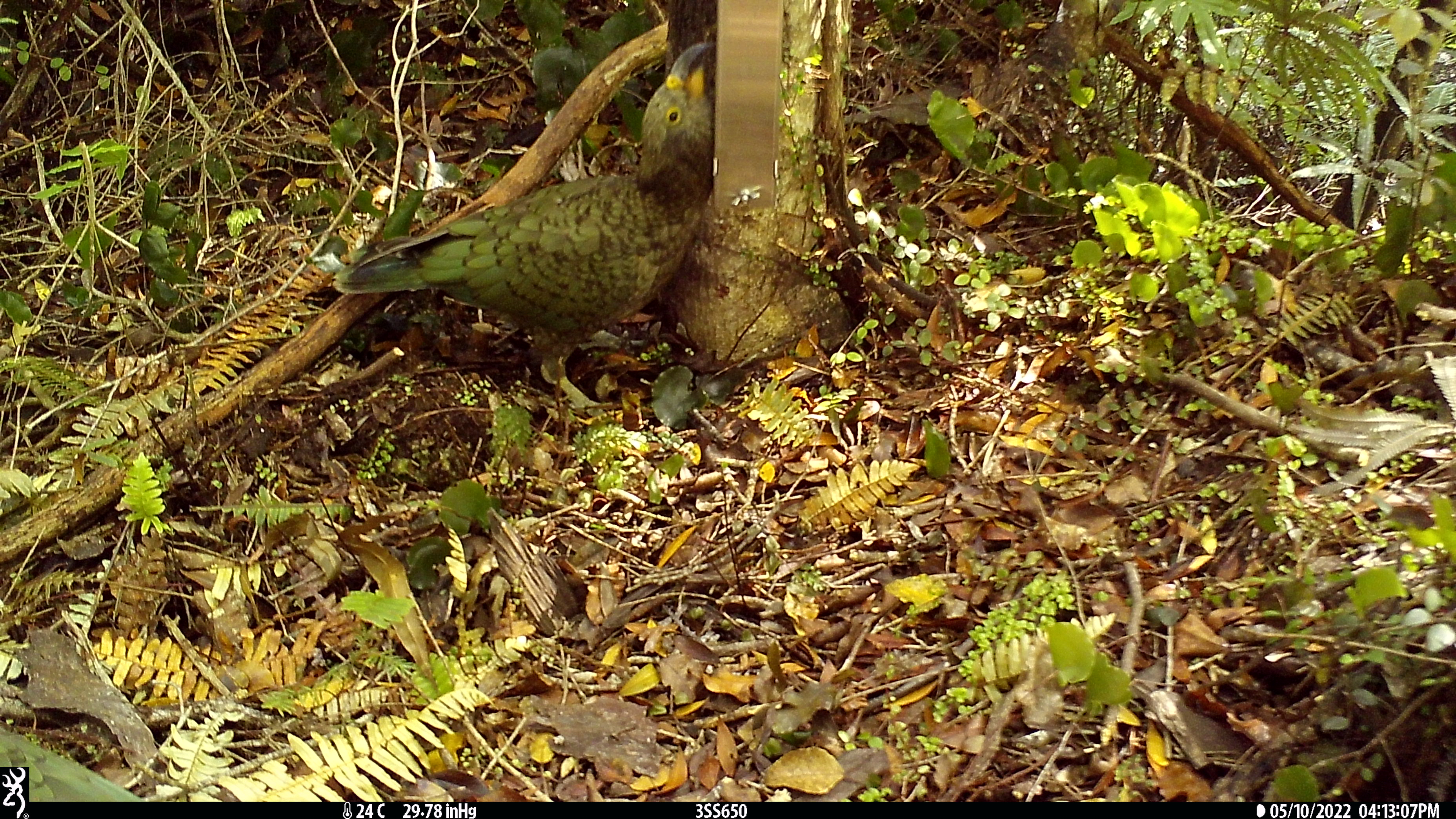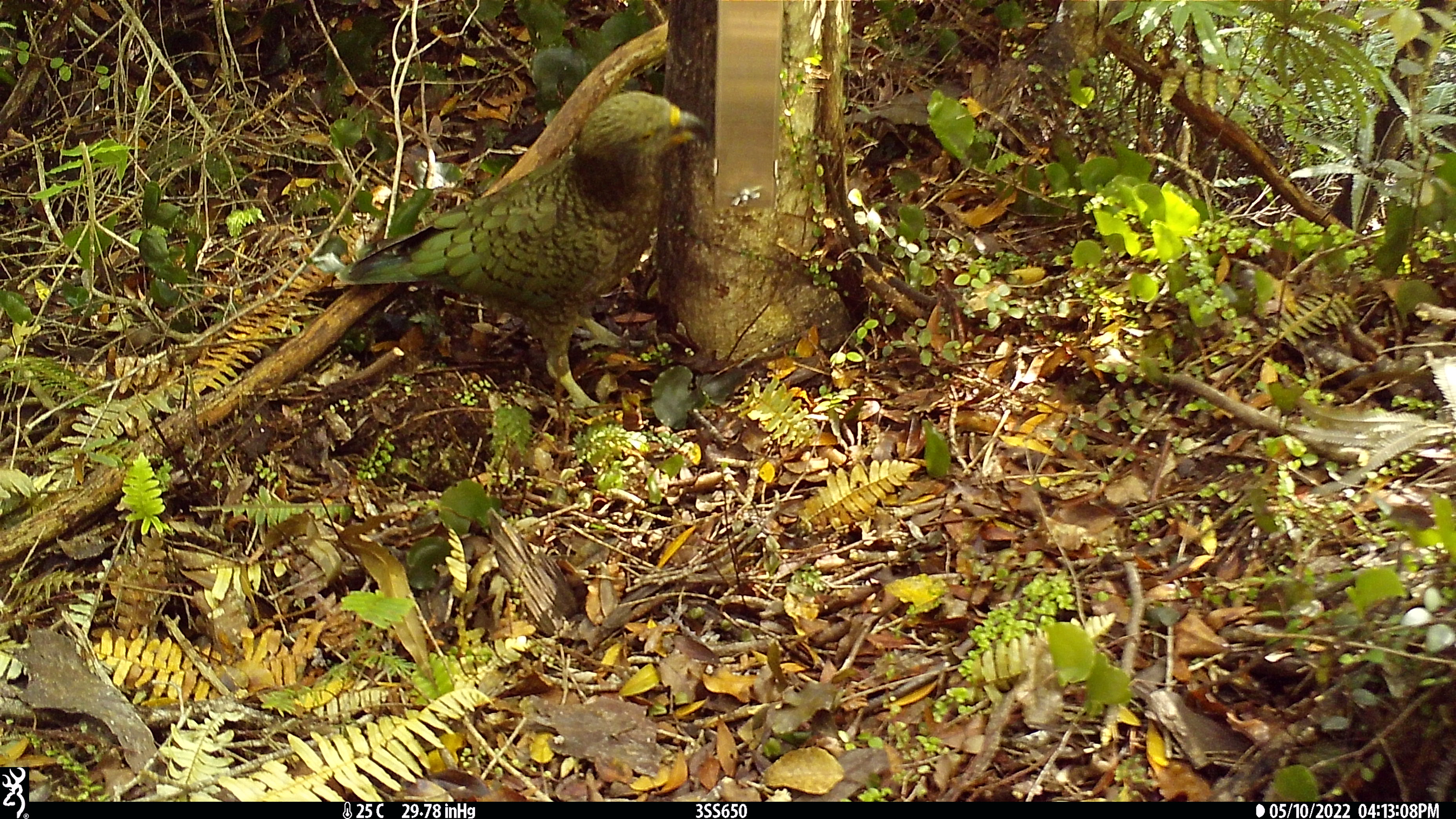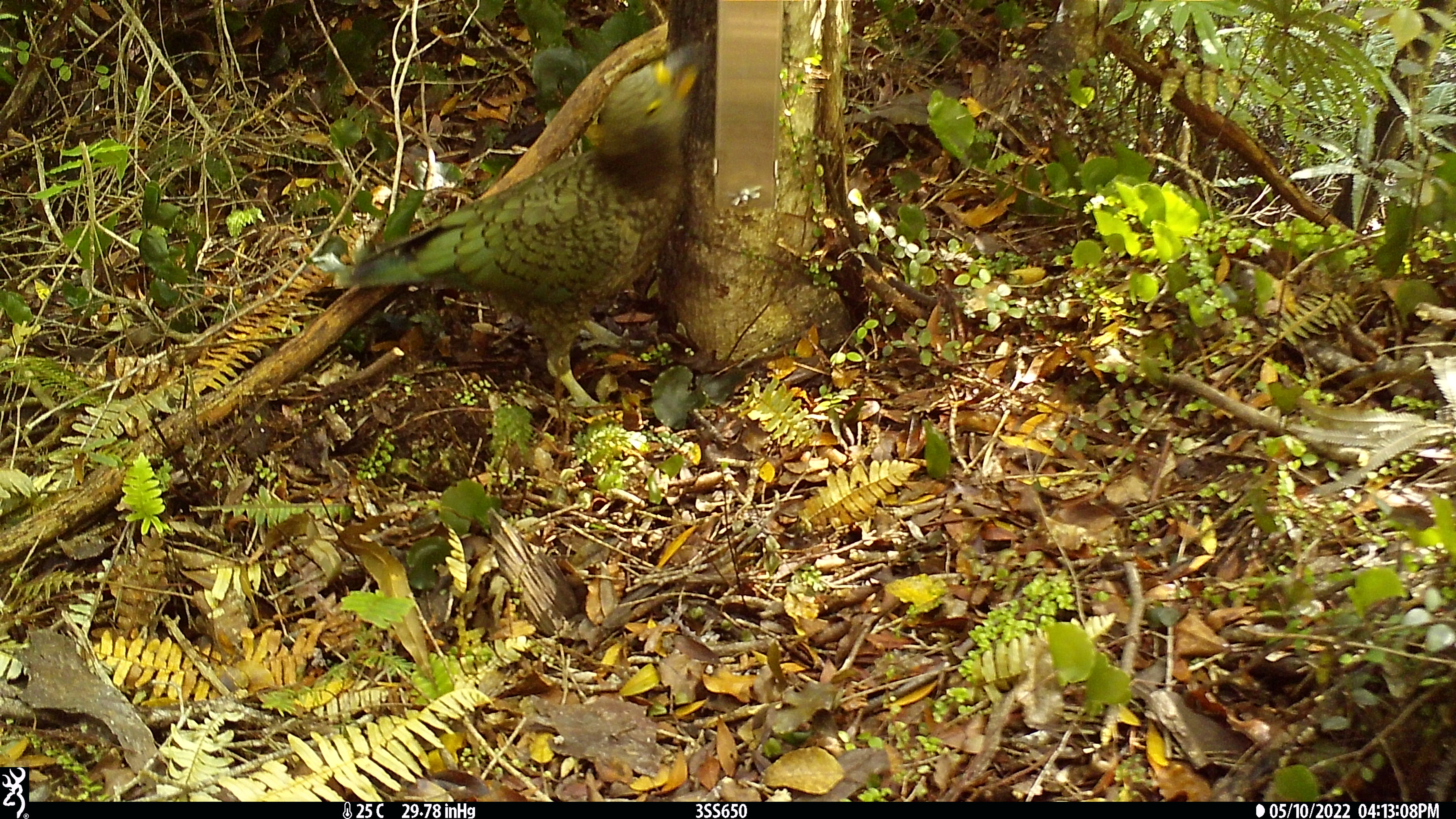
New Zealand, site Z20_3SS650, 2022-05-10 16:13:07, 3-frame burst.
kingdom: Animalia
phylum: Chordata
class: Aves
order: Psittaciformes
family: Strigopidae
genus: Nestor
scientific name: Nestor notabilis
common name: kea